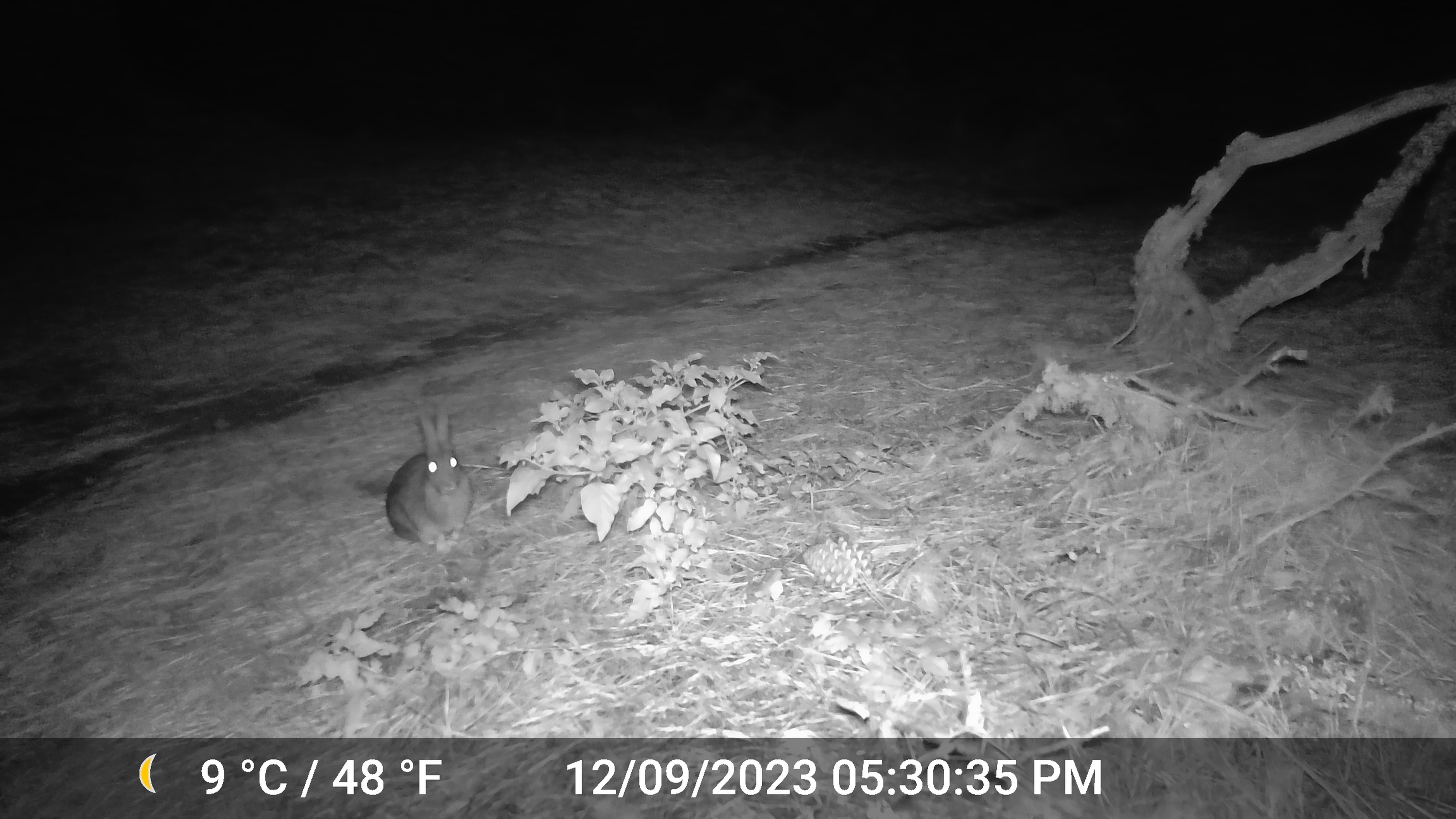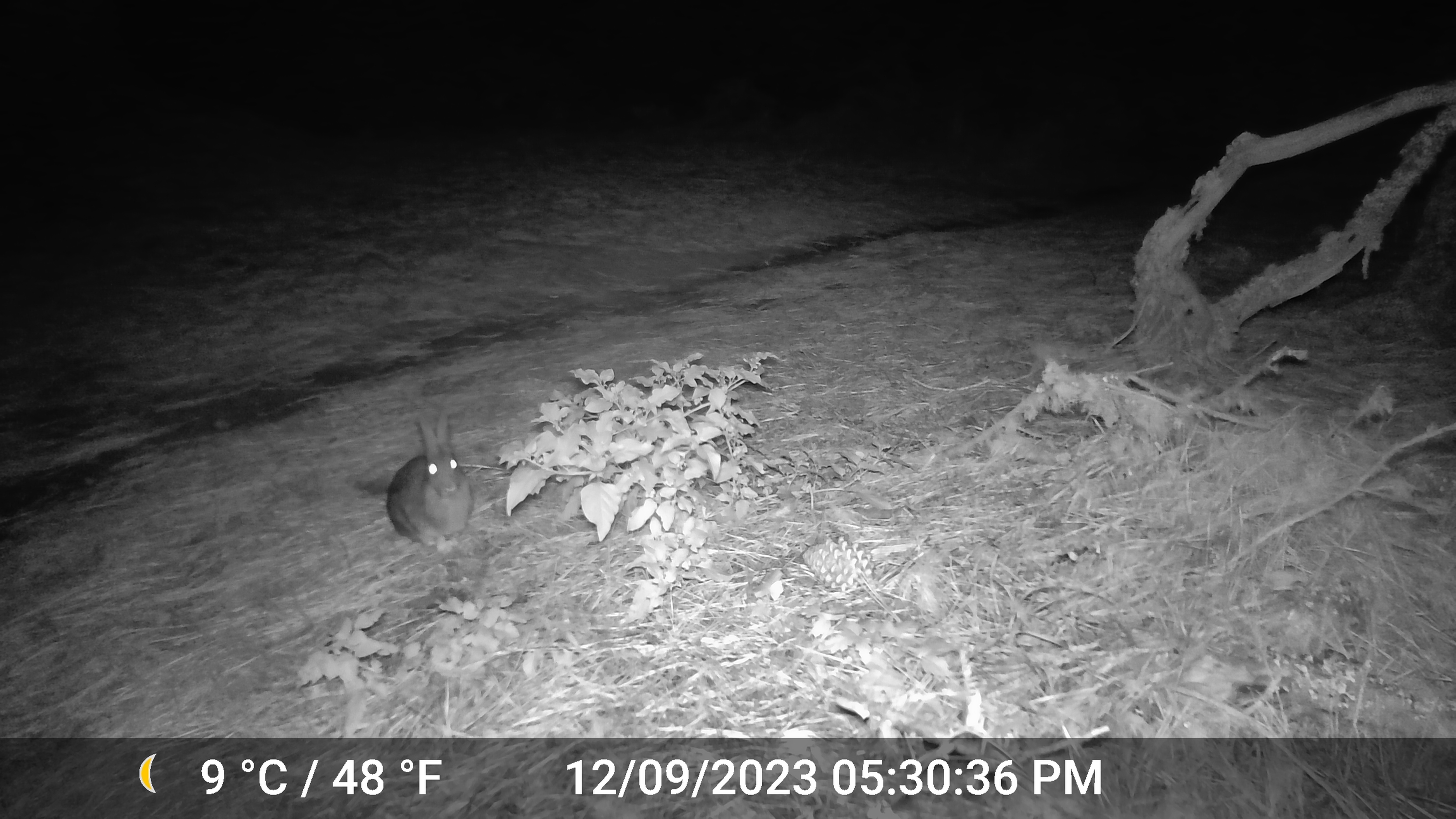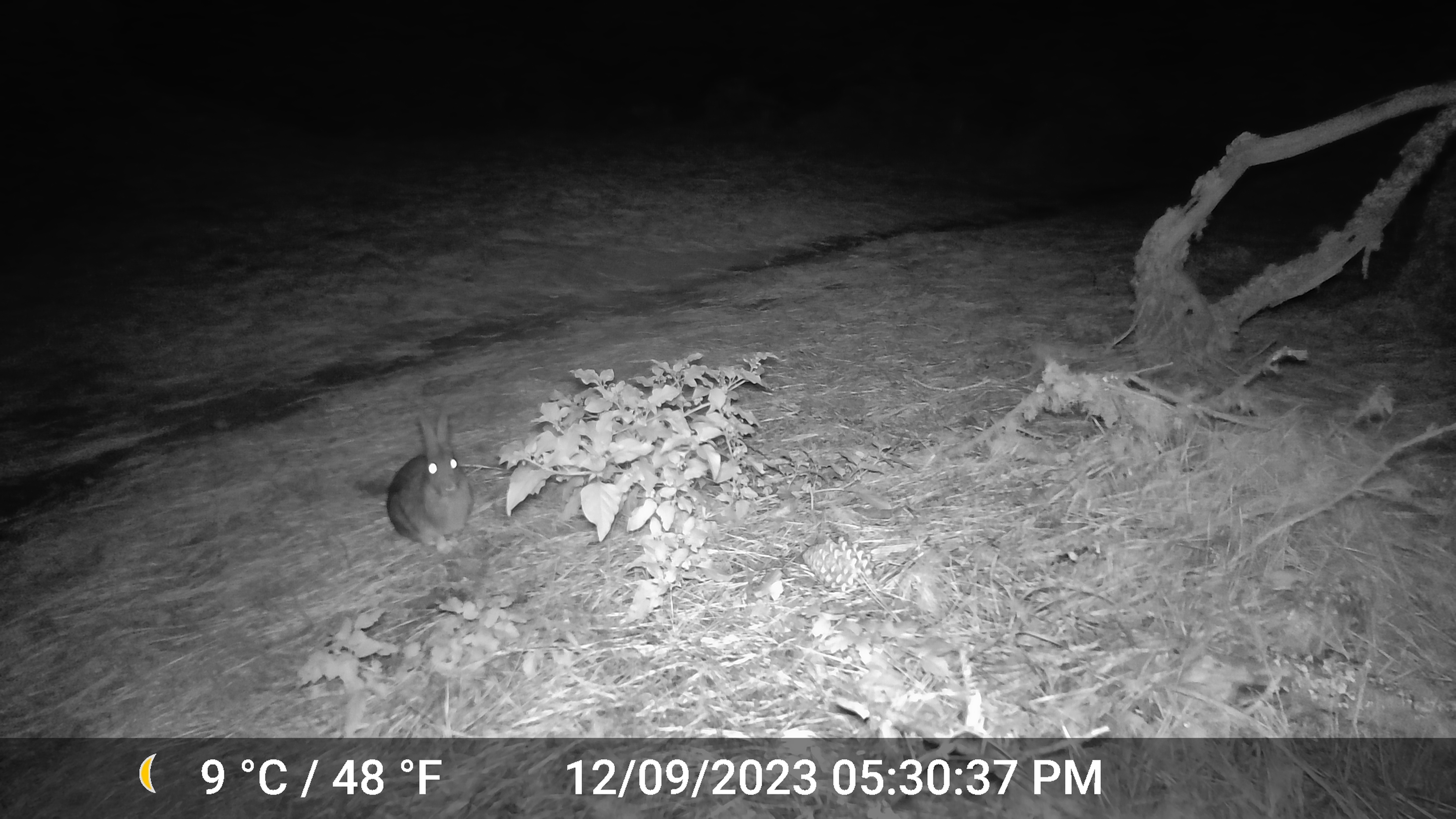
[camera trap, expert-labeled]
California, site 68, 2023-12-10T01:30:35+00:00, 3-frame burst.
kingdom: Animalia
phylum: Chordata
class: Mammalia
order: Lagomorpha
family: Leporidae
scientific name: Leporidae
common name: rabbit